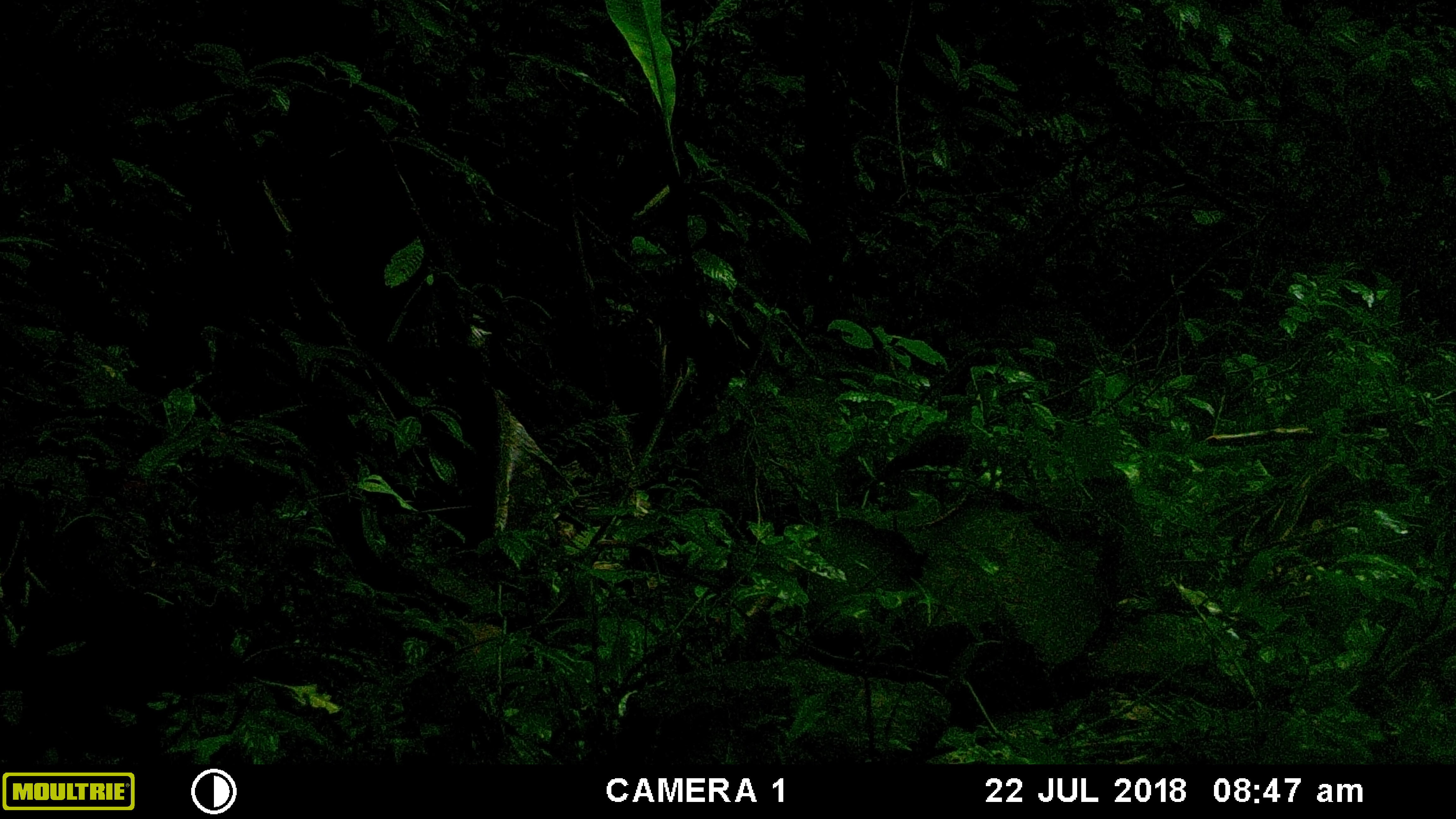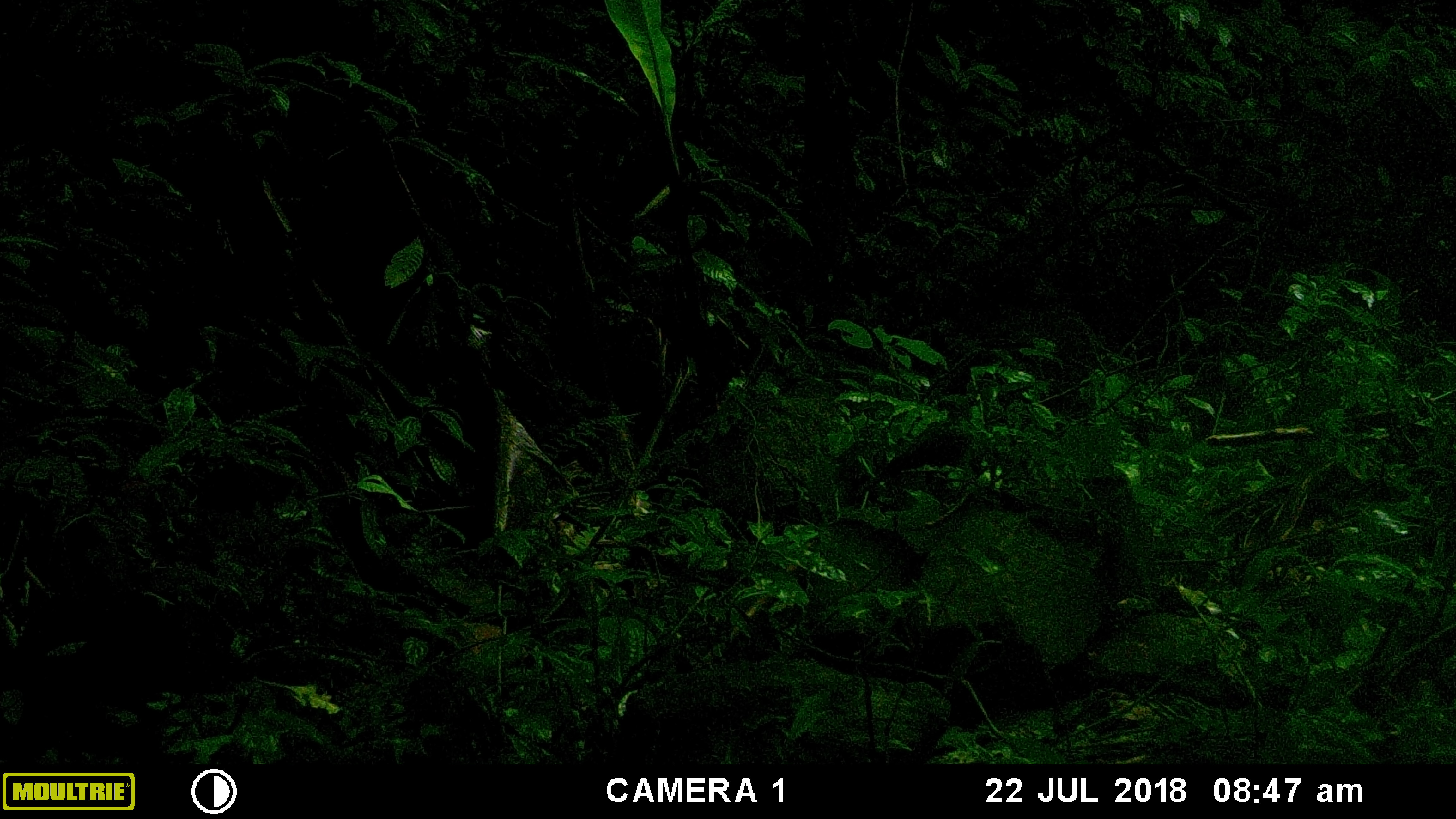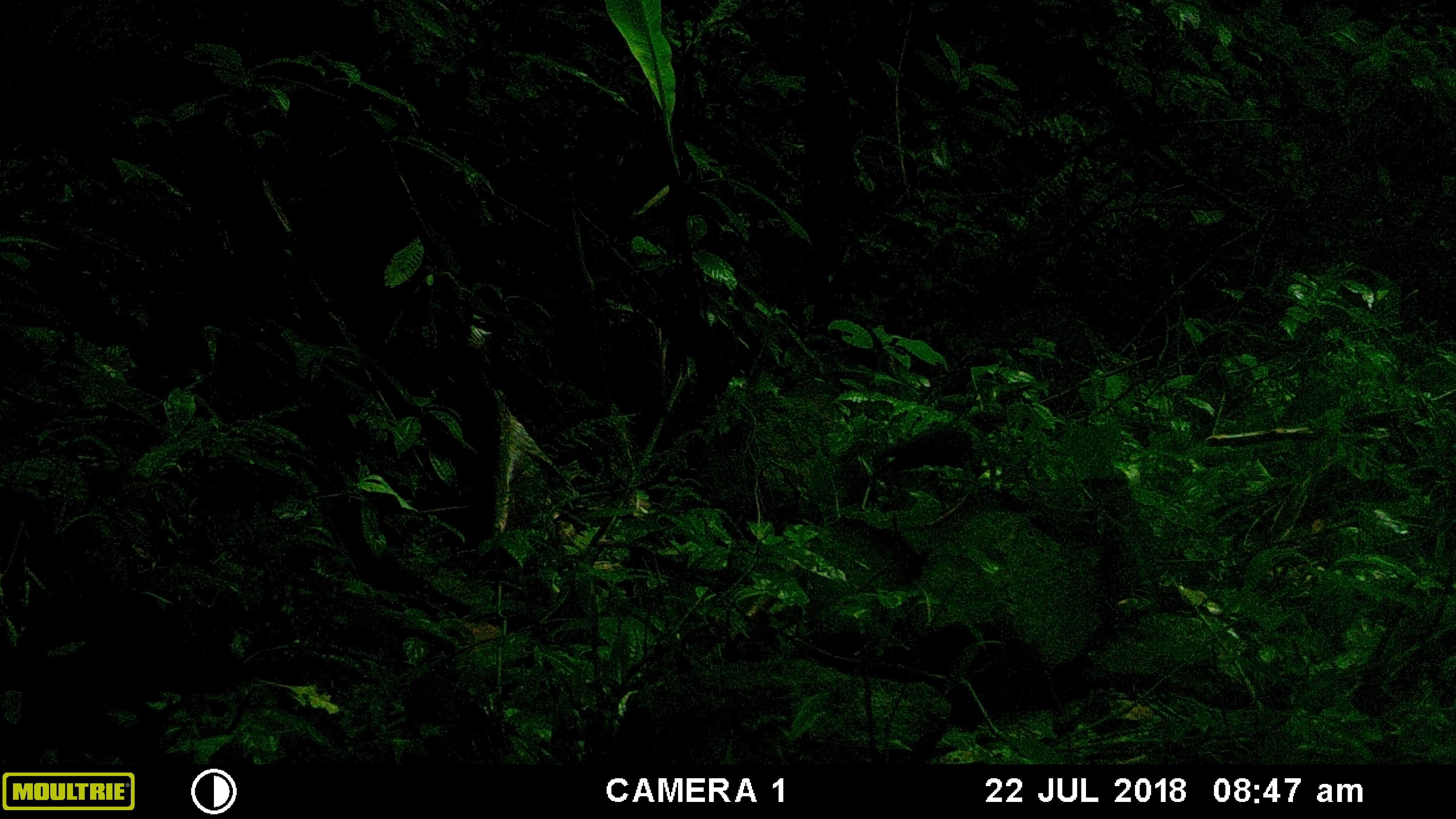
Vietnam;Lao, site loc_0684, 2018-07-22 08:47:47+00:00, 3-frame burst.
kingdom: Animalia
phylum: Chordata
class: Aves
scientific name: Aves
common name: bird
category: unidentified bird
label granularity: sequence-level